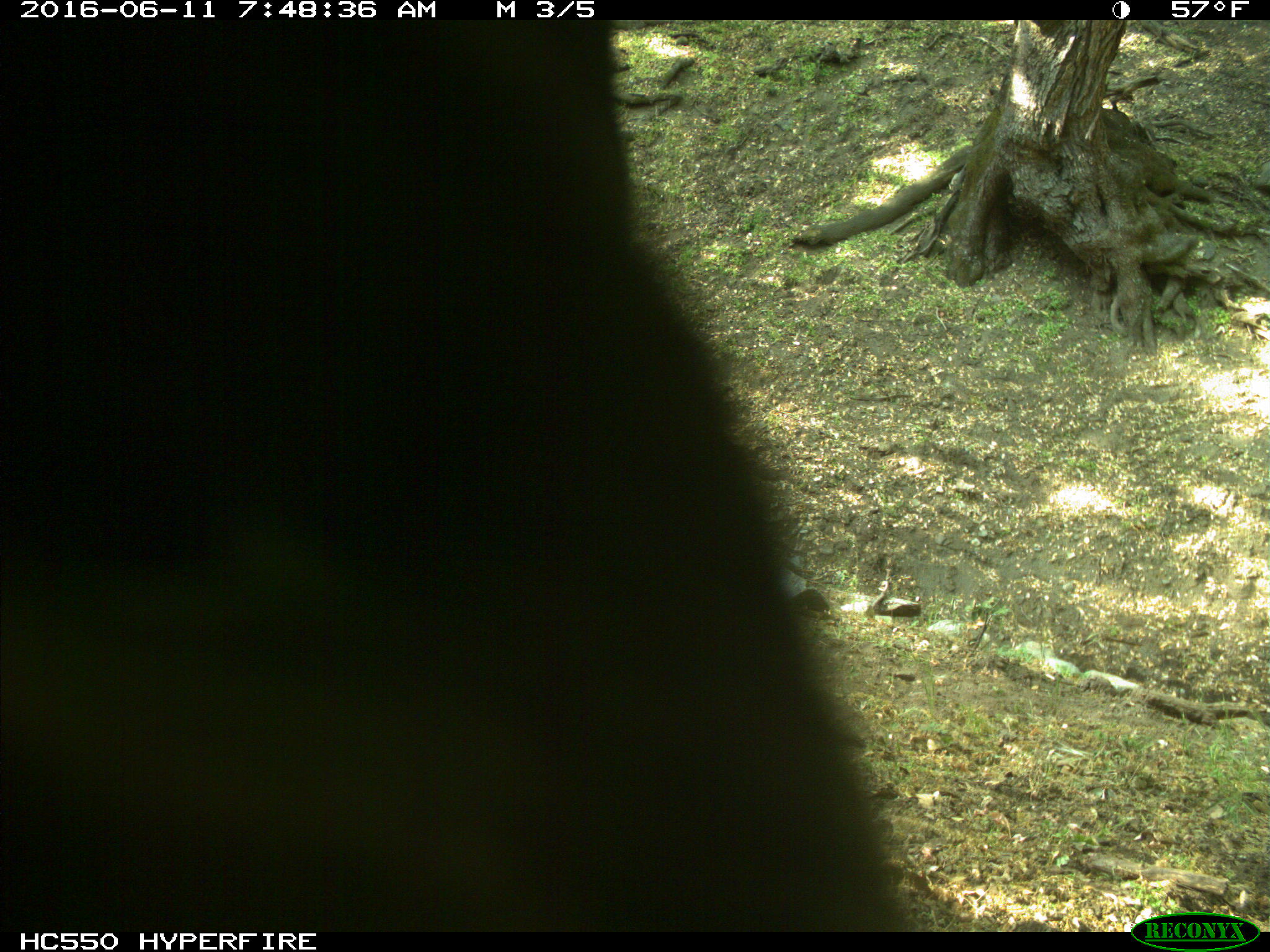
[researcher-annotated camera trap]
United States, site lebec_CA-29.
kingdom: Animalia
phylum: Chordata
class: Mammalia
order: Artiodactyla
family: Bovidae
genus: Bos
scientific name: Bos taurus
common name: domestic cow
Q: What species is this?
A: Bos taurus (domestic cow).